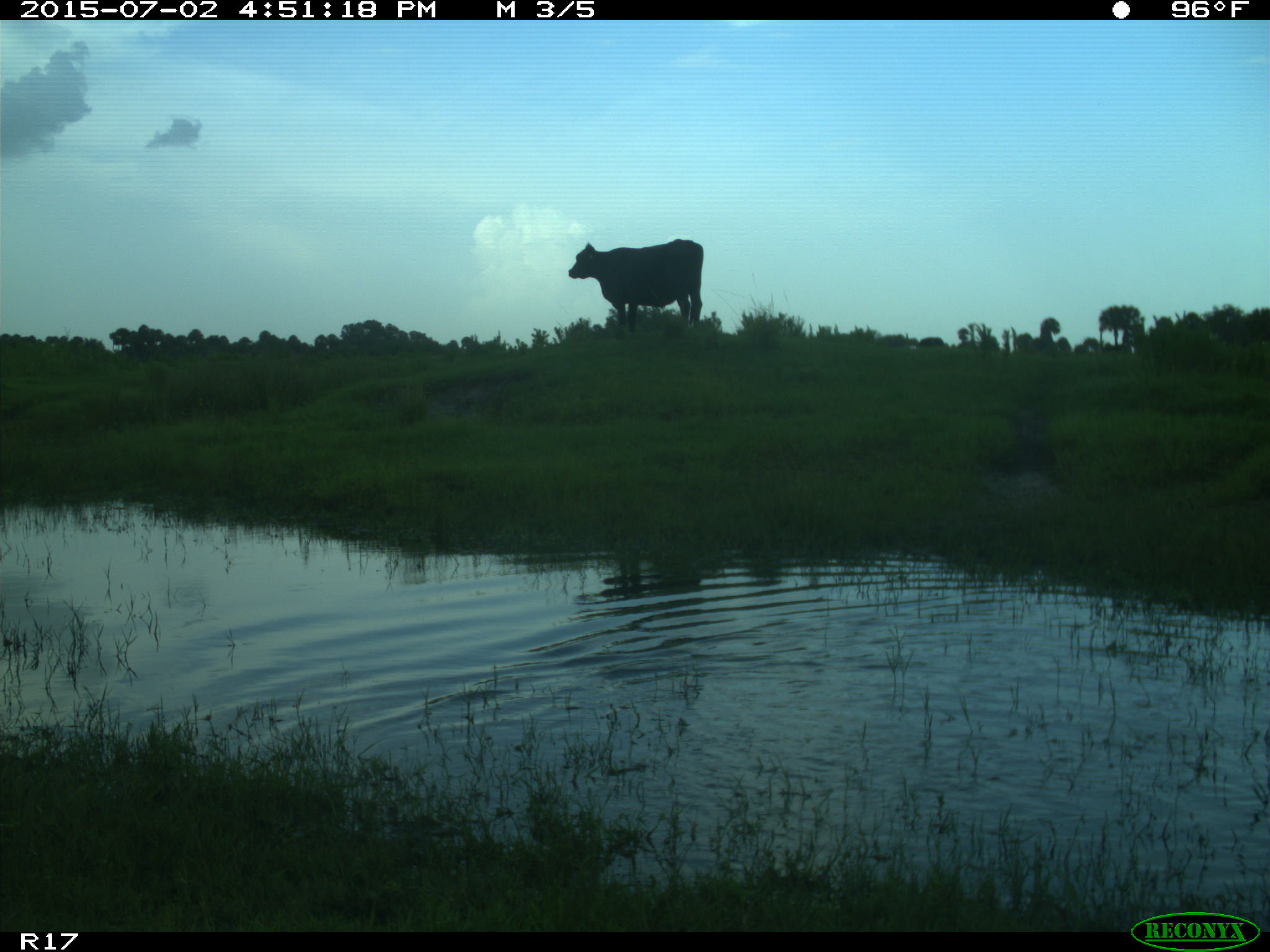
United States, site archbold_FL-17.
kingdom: Animalia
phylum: Chordata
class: Mammalia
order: Artiodactyla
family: Bovidae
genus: Bos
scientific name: Bos taurus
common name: domestic cow